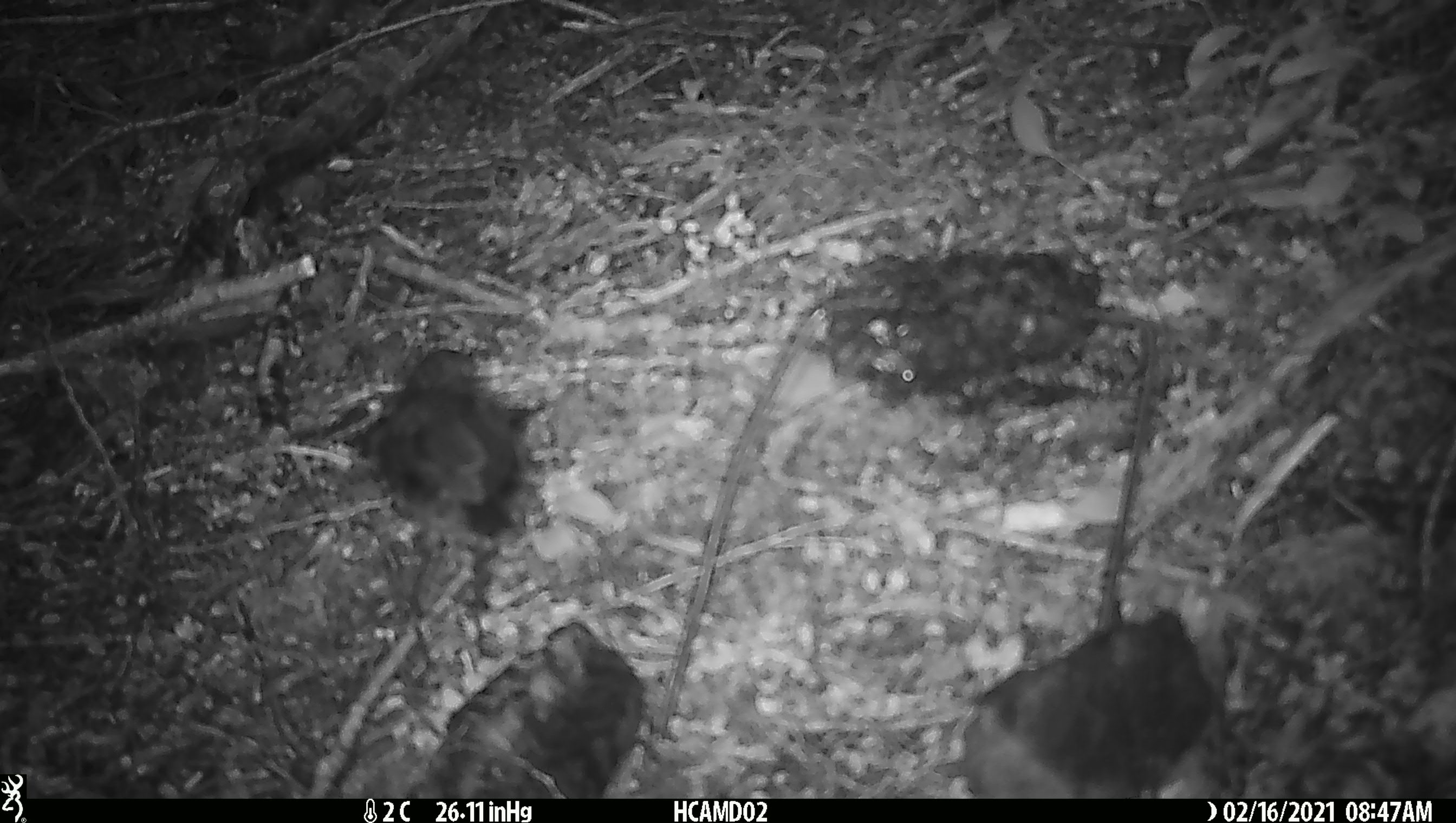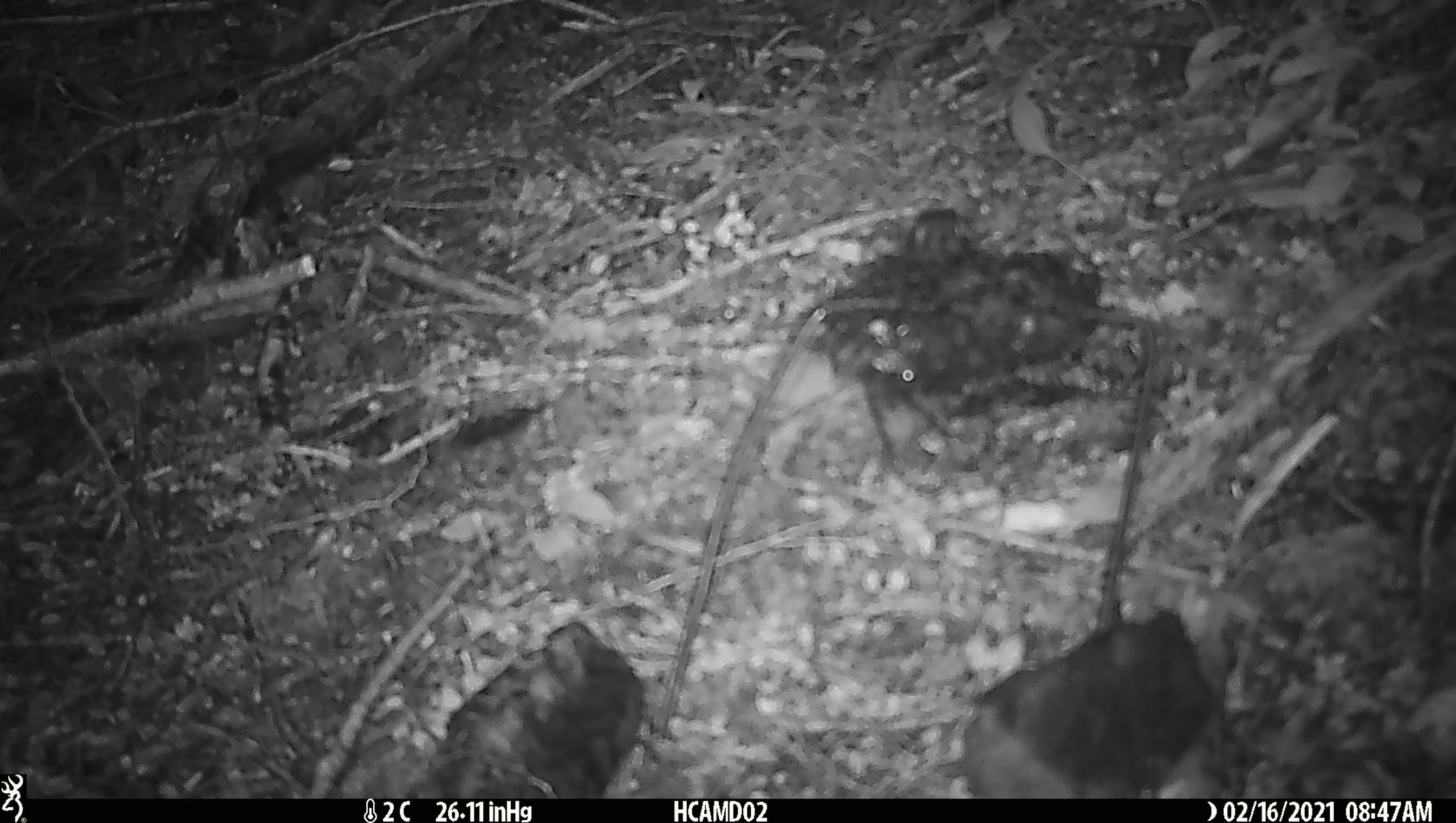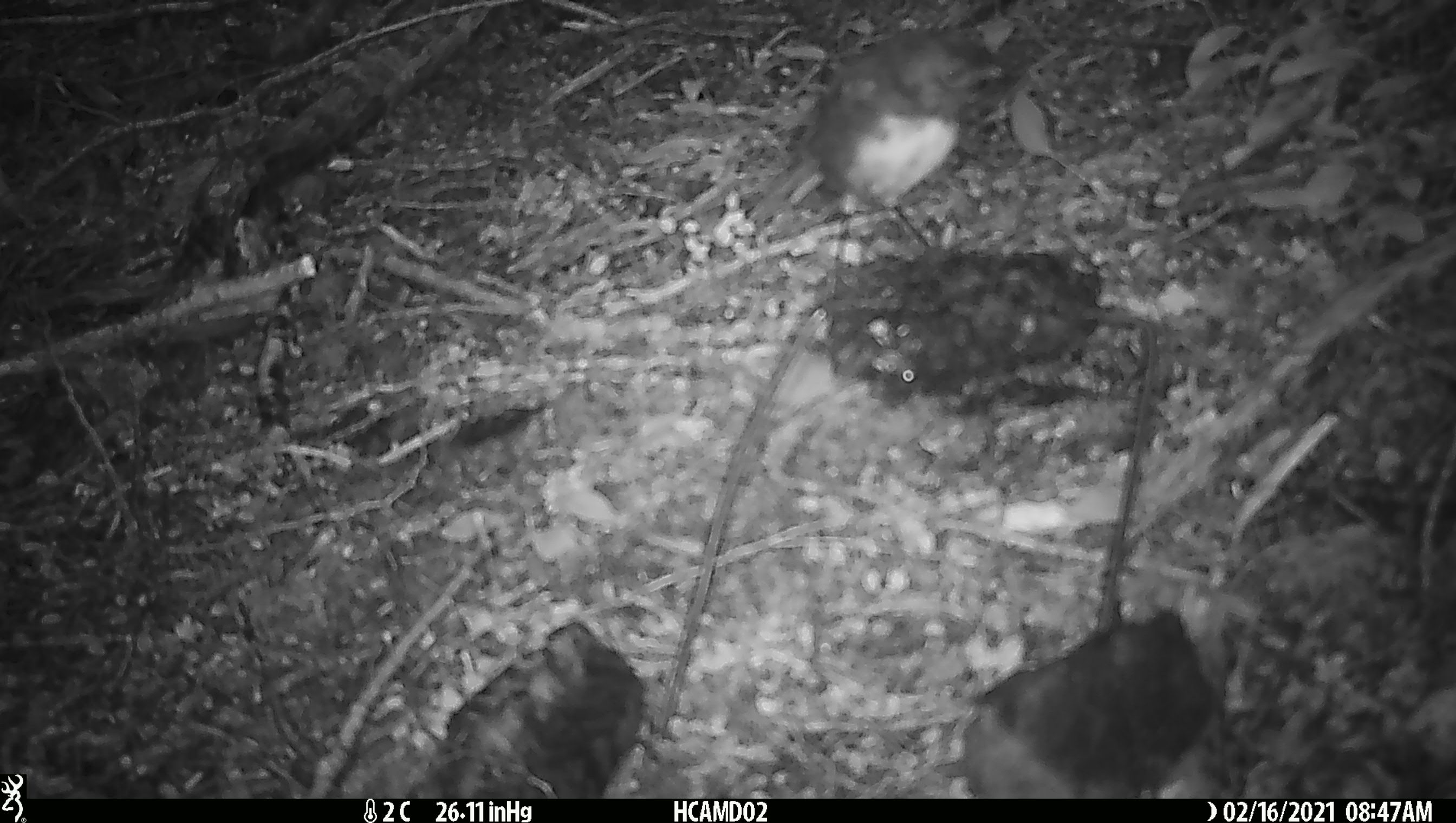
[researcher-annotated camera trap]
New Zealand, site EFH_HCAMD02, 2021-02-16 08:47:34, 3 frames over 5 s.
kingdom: Animalia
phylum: Chordata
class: Aves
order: Passeriformes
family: Petroicidae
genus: Petroica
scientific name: Petroica australis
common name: new zealand robin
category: robin